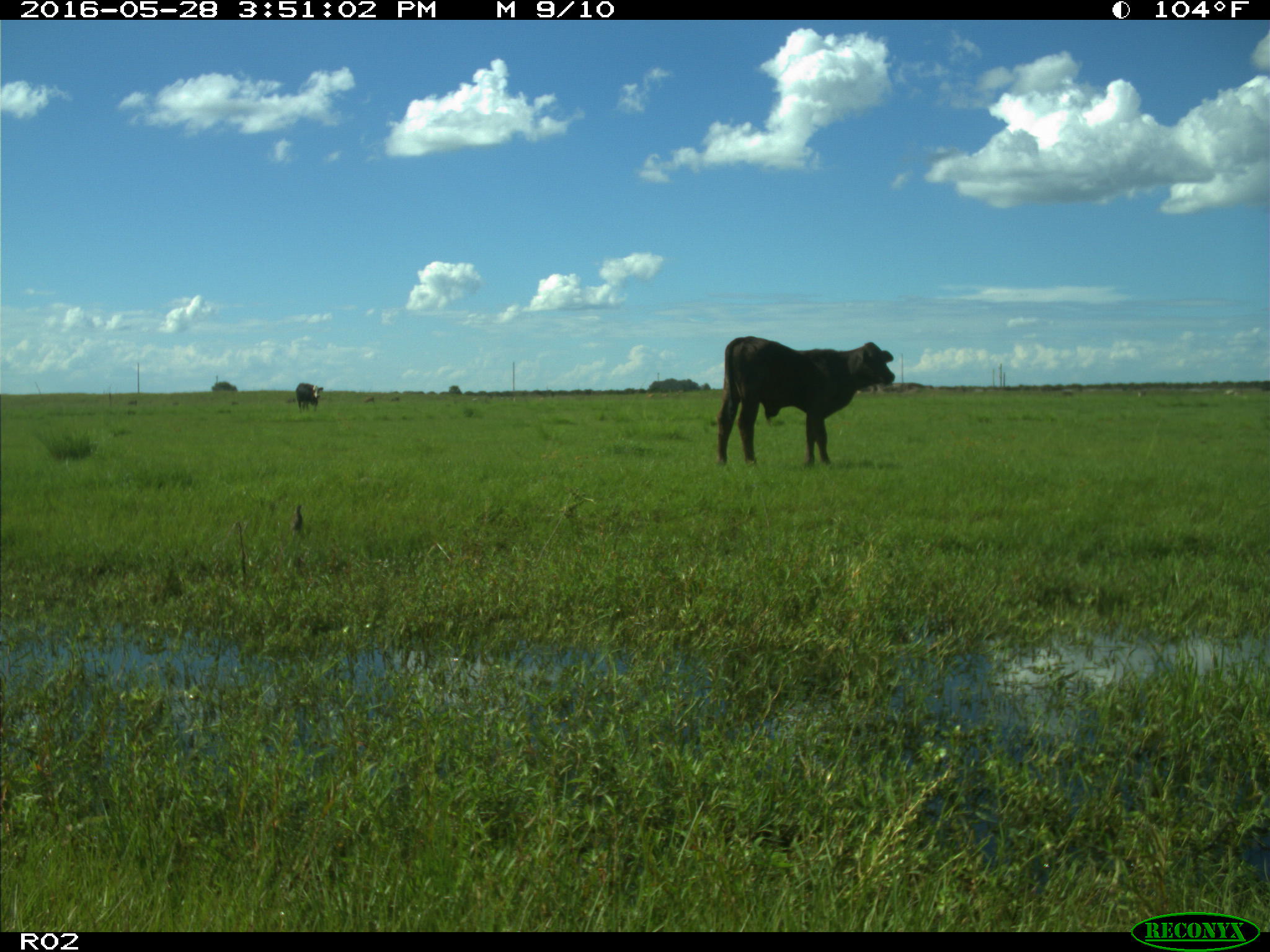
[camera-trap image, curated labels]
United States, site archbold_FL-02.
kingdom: Animalia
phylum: Chordata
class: Mammalia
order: Artiodactyla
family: Bovidae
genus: Bos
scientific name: Bos taurus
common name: domestic cow